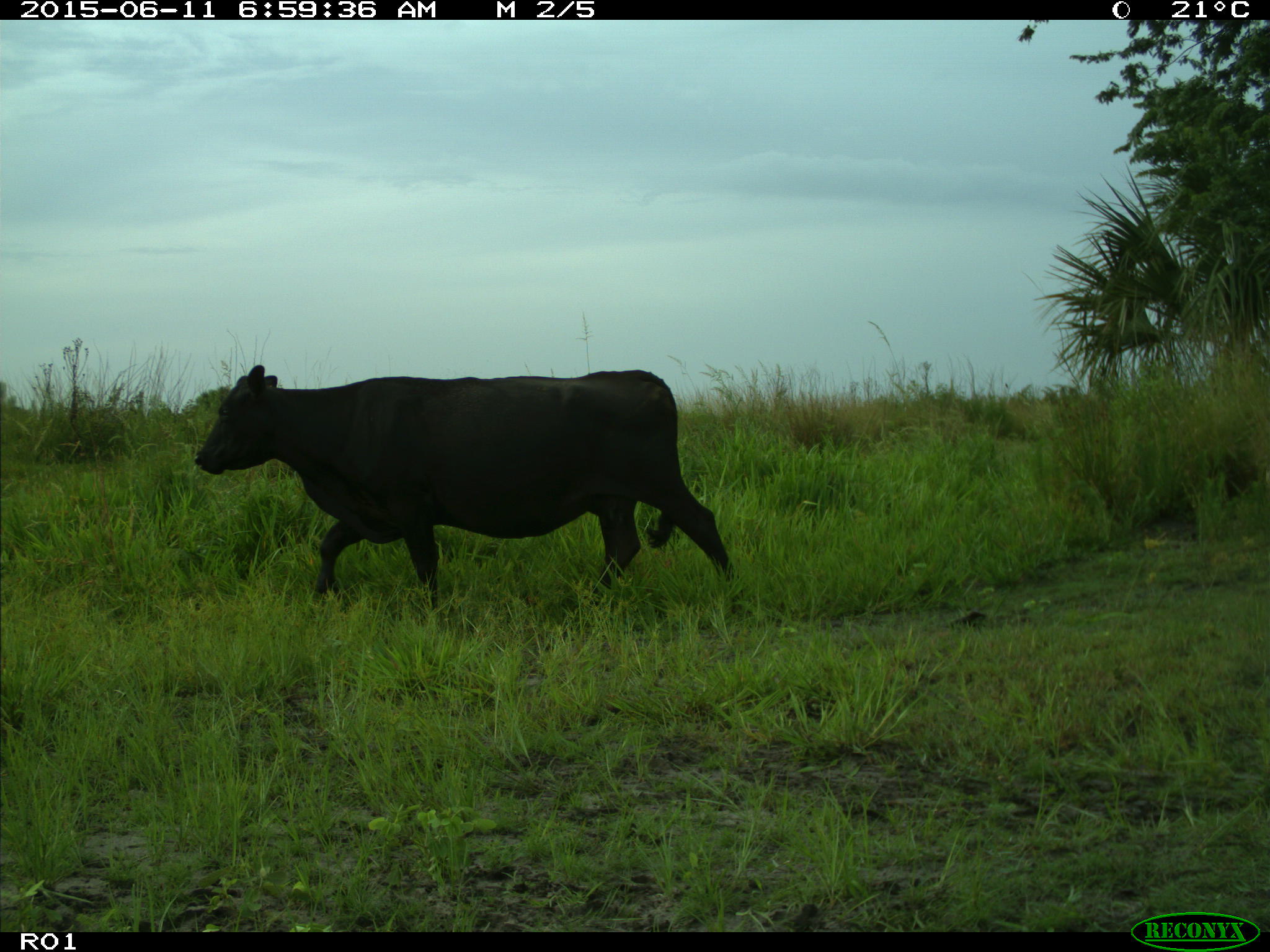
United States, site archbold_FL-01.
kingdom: Animalia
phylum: Chordata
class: Mammalia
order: Artiodactyla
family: Bovidae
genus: Bos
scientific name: Bos taurus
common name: domestic cow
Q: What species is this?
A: Bos taurus (domestic cow).